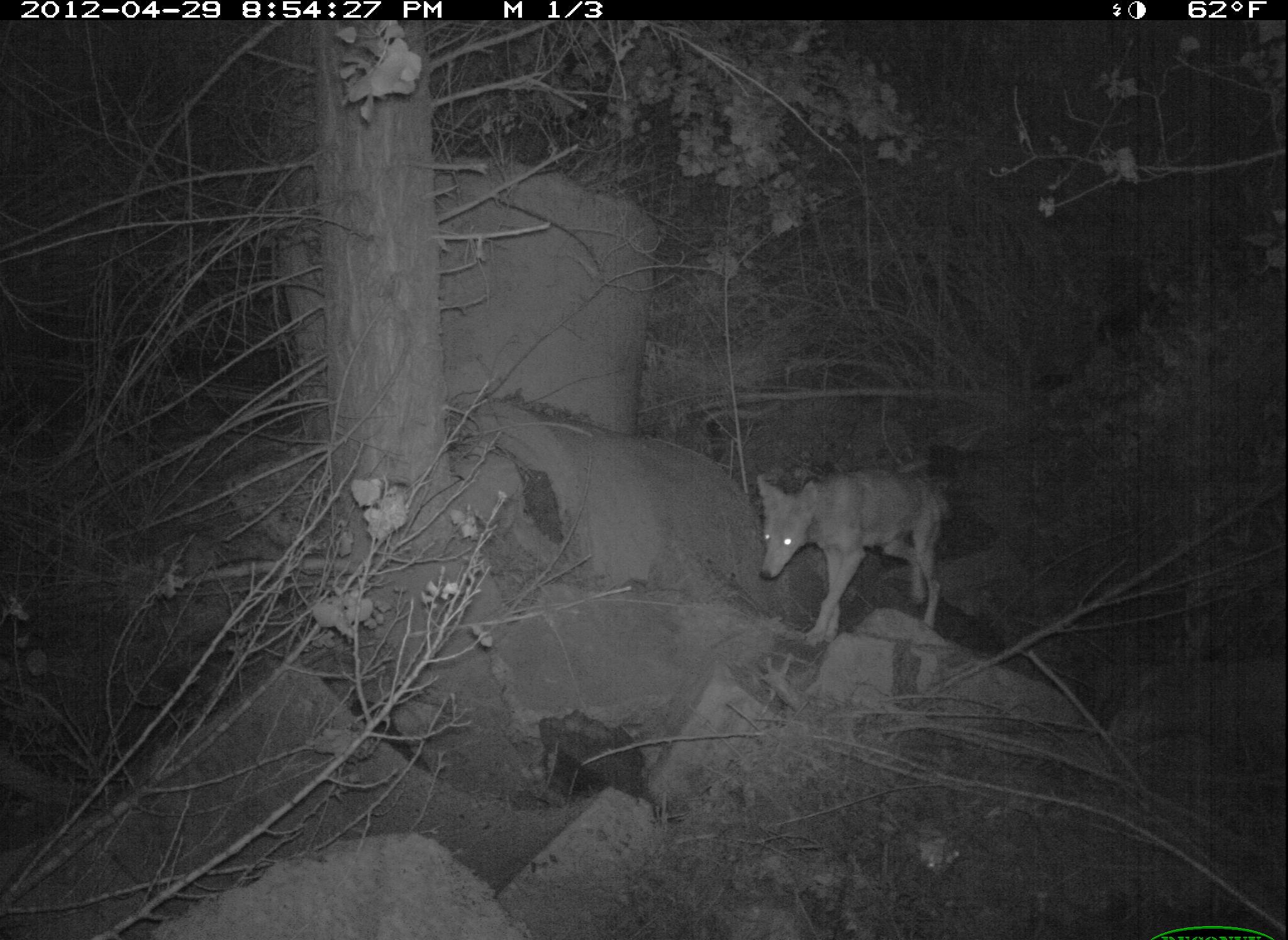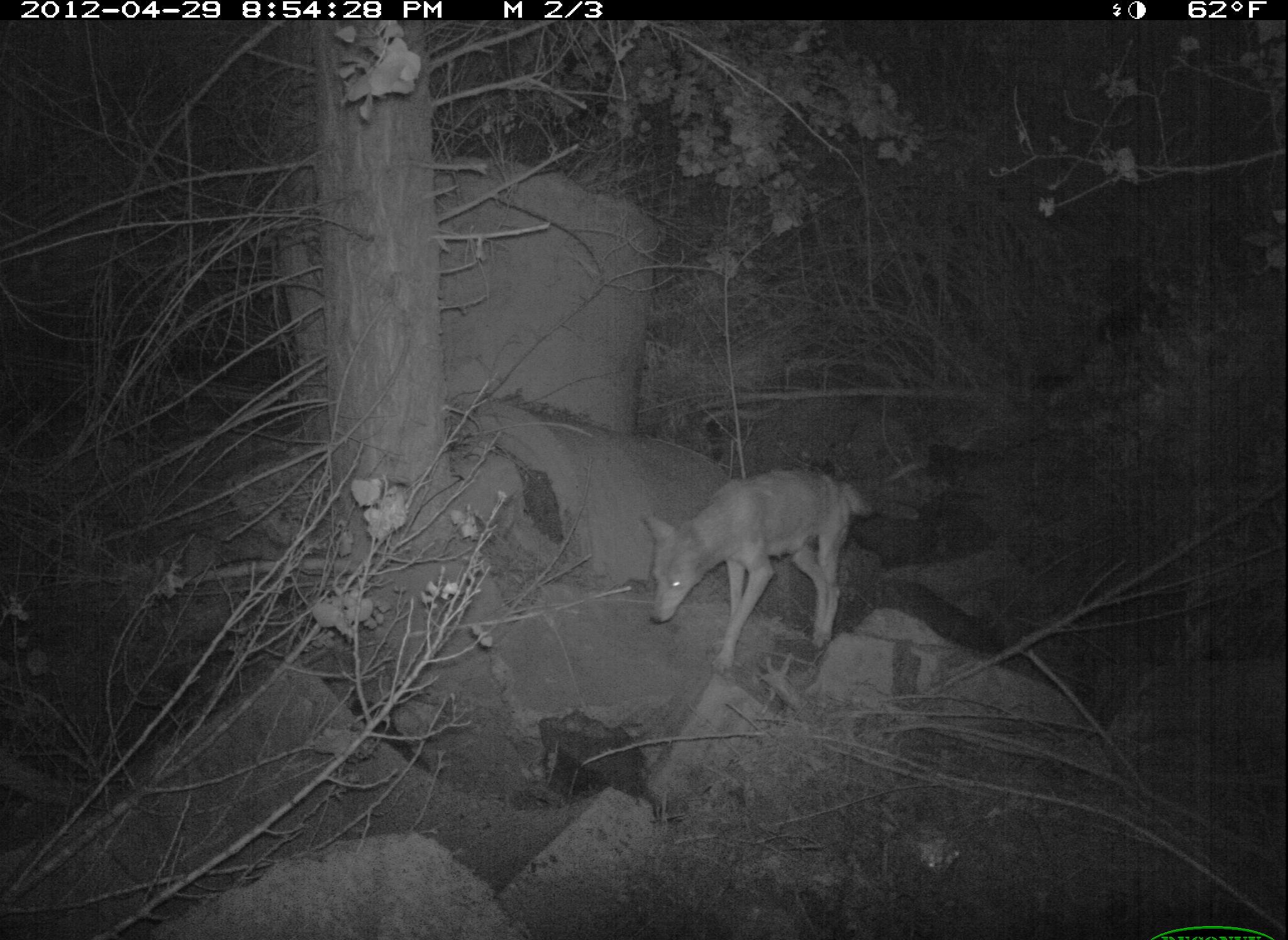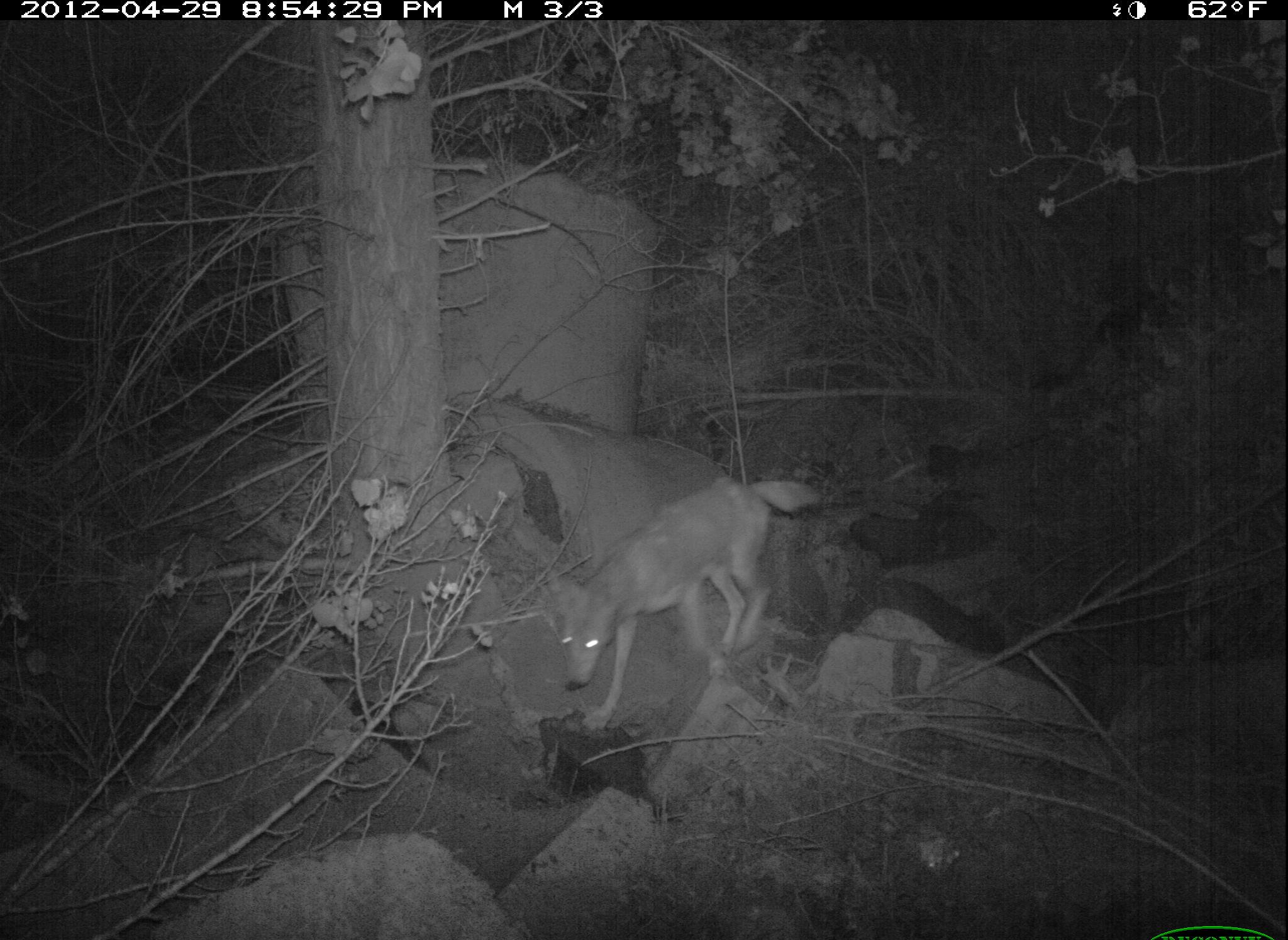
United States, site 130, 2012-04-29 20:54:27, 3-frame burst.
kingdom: Animalia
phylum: Chordata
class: Mammalia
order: Carnivora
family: Canidae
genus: Canis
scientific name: Canis latrans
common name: coyote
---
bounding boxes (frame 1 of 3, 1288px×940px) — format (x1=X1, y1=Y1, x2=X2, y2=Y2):
coyote: (x1=749, y1=456, x2=947, y2=649)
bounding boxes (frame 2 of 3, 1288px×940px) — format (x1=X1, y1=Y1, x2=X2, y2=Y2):
coyote: (x1=628, y1=461, x2=897, y2=685)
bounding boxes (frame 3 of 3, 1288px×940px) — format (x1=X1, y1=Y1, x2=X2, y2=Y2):
coyote: (x1=549, y1=454, x2=797, y2=739)